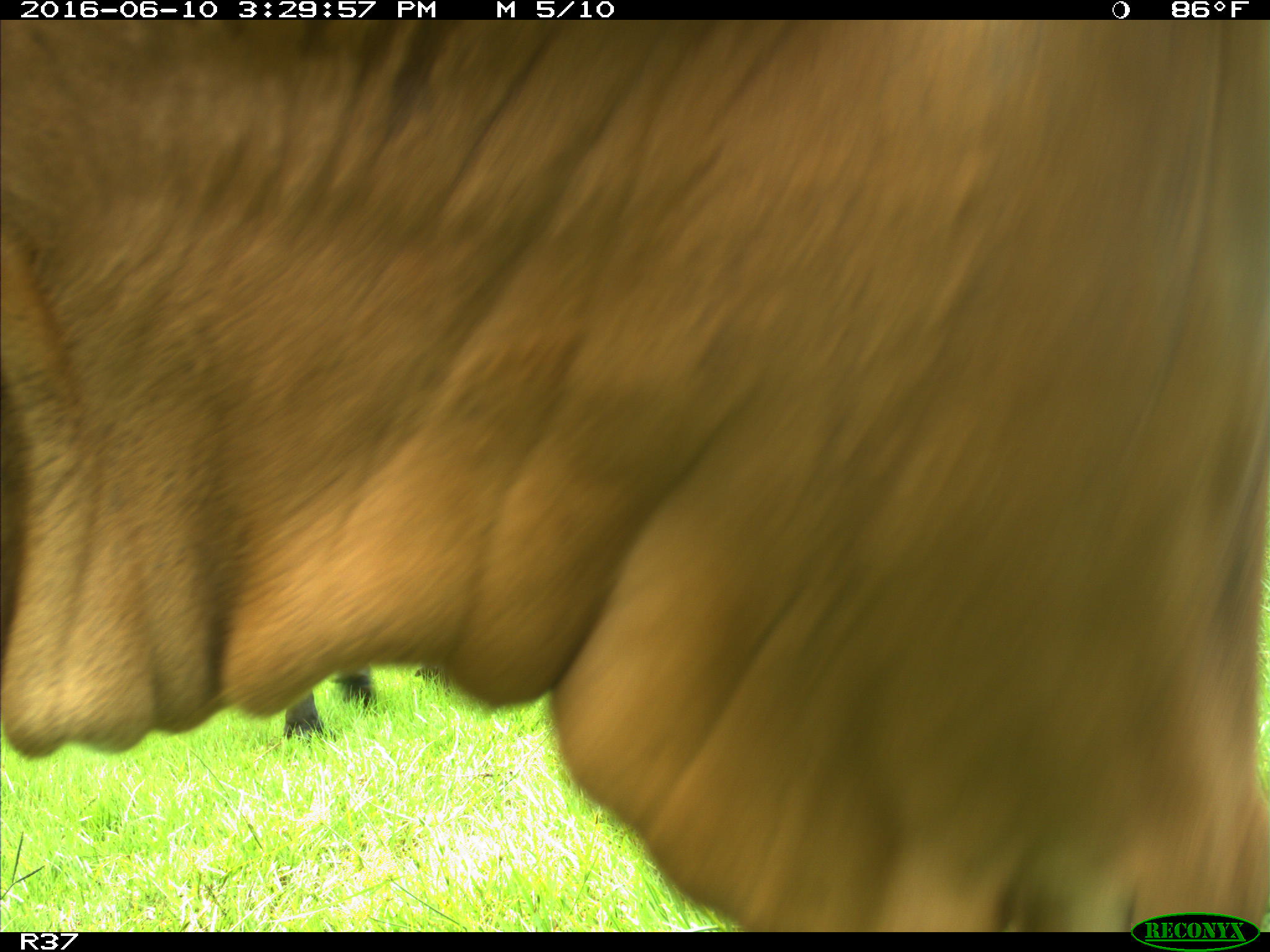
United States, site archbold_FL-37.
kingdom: Animalia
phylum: Chordata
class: Mammalia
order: Artiodactyla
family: Bovidae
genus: Bos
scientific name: Bos taurus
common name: domestic cow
Bos taurus (domestic cow).